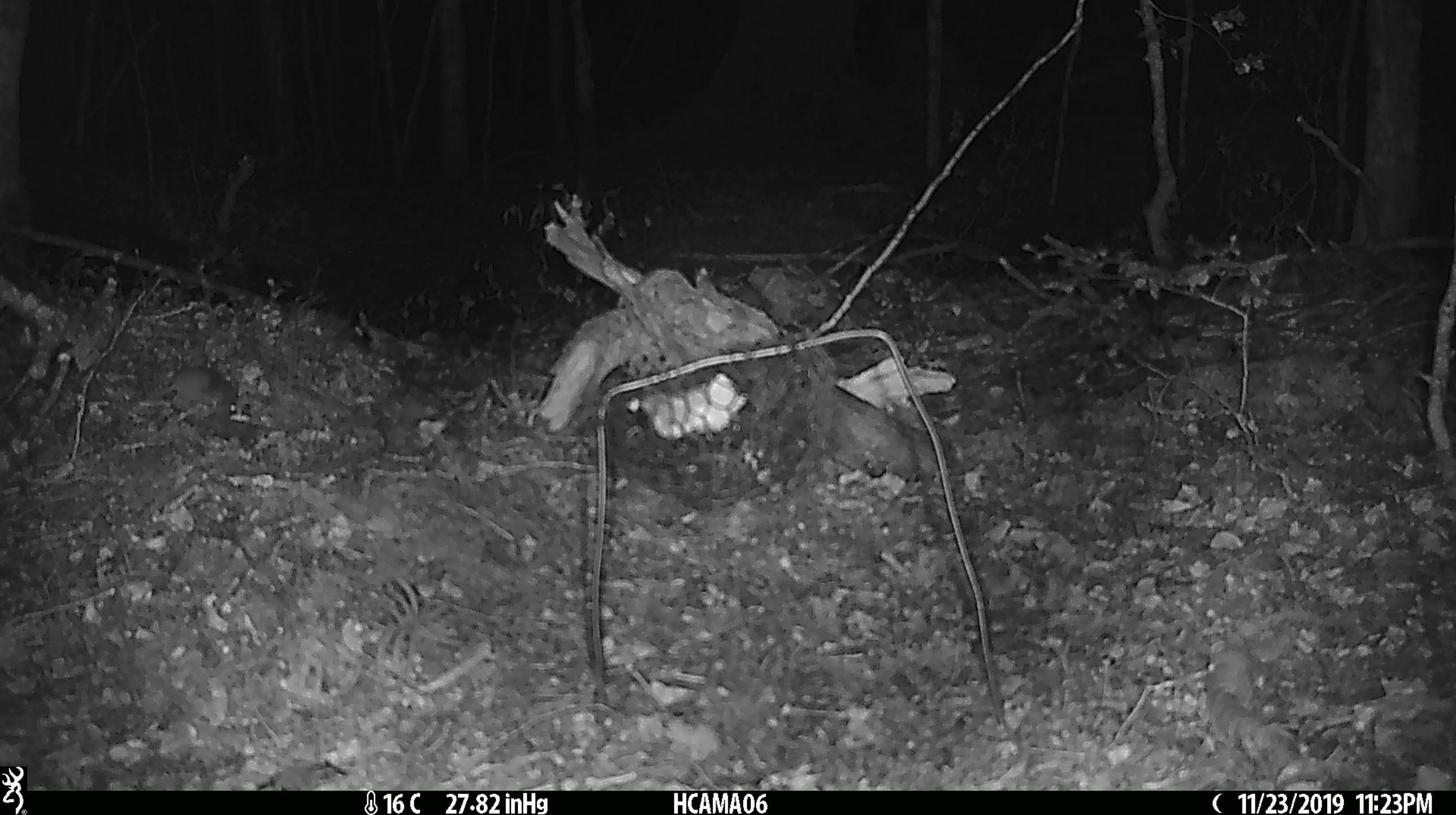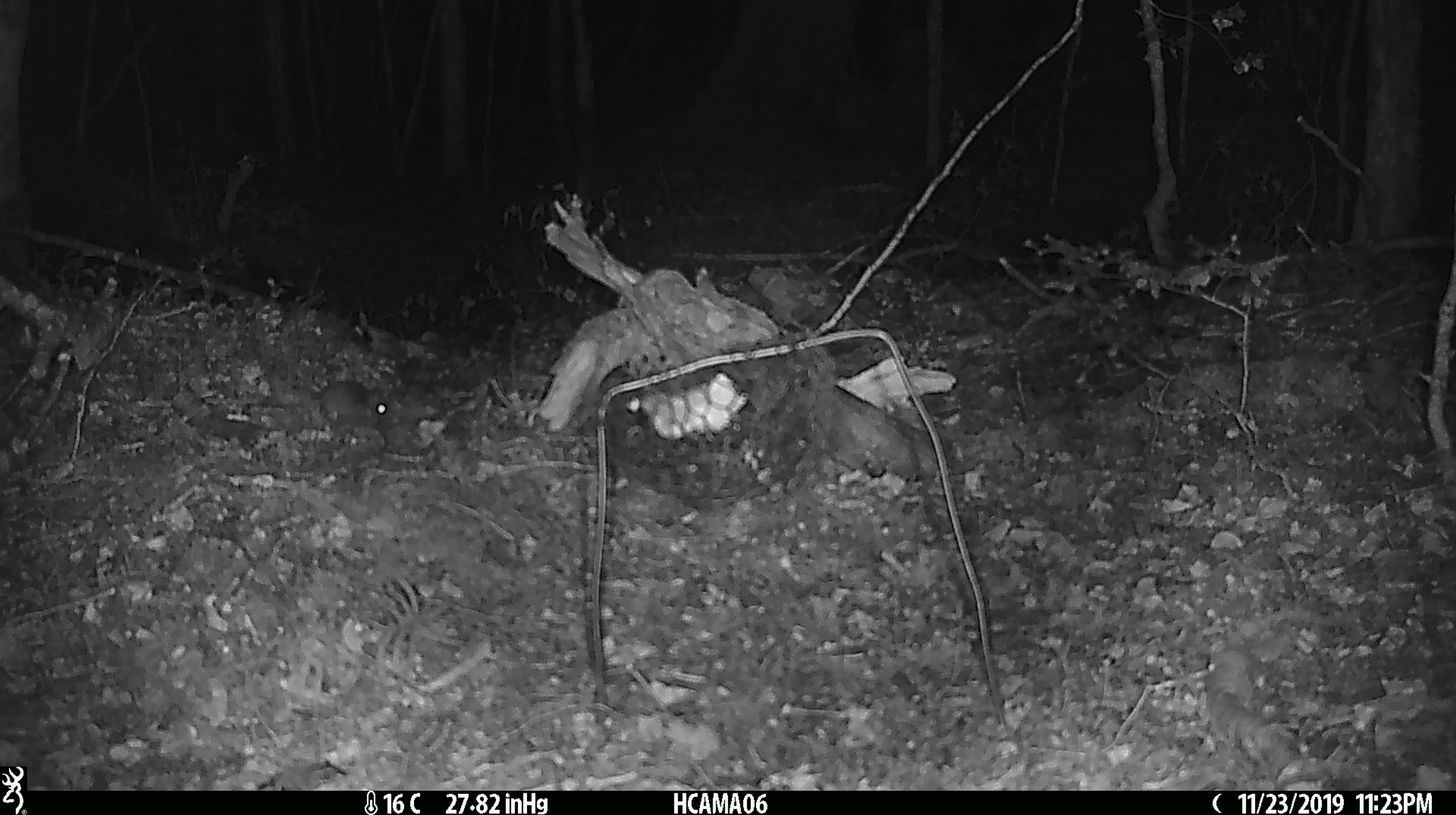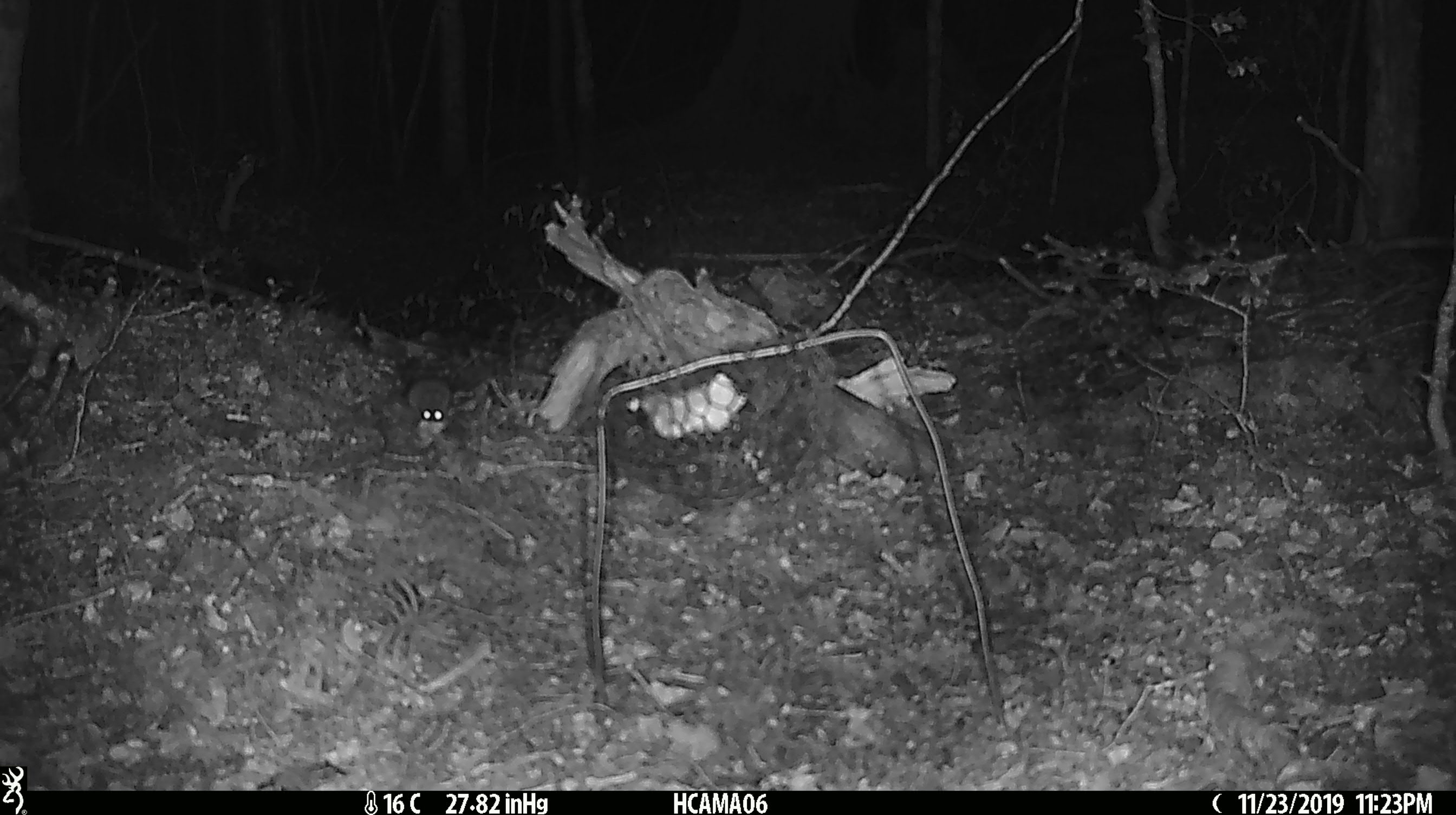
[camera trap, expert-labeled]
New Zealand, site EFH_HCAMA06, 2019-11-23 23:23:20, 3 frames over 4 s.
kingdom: Animalia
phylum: Chordata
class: Mammalia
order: Rodentia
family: Muridae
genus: Mus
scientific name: Mus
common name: mouse